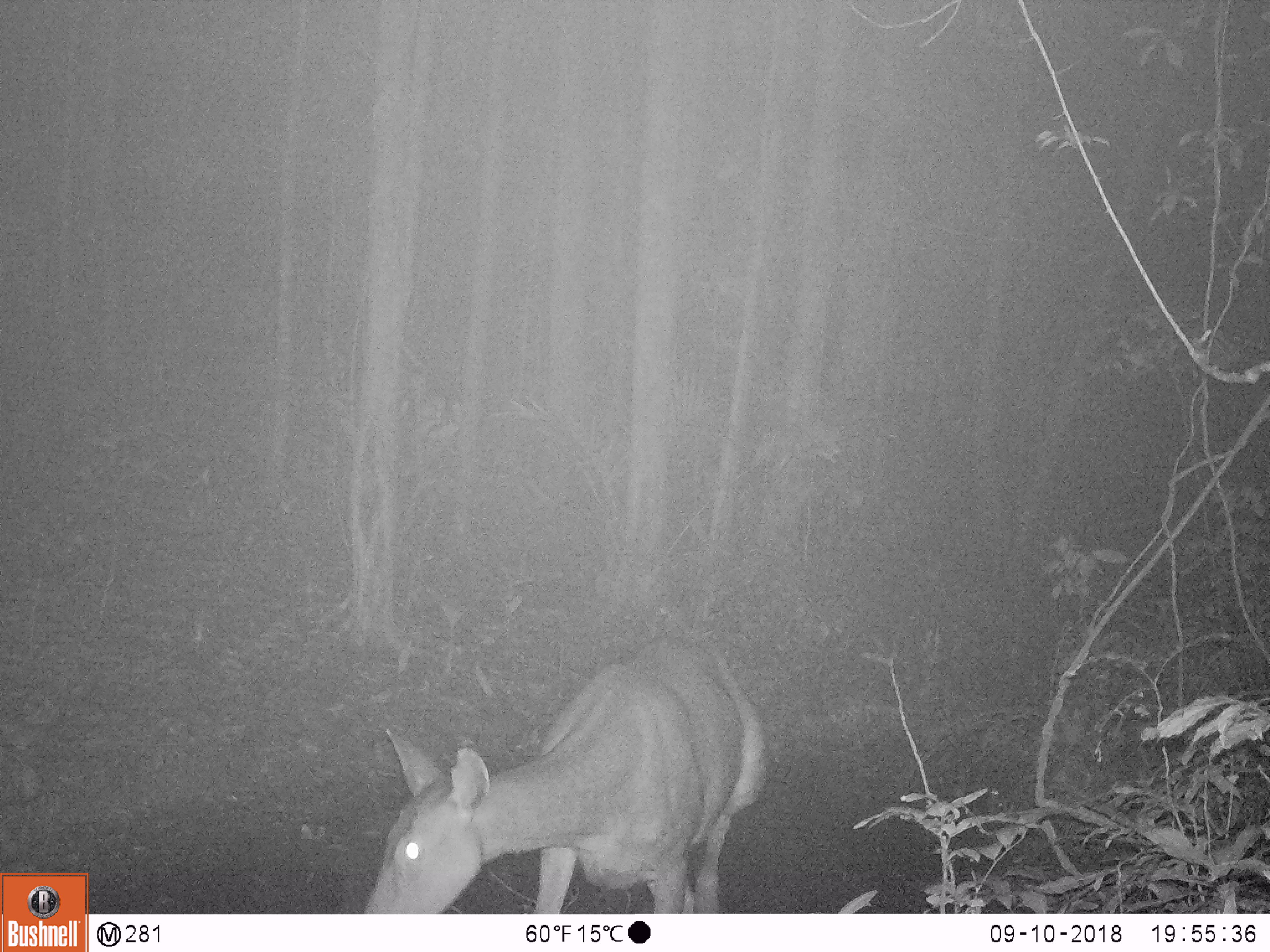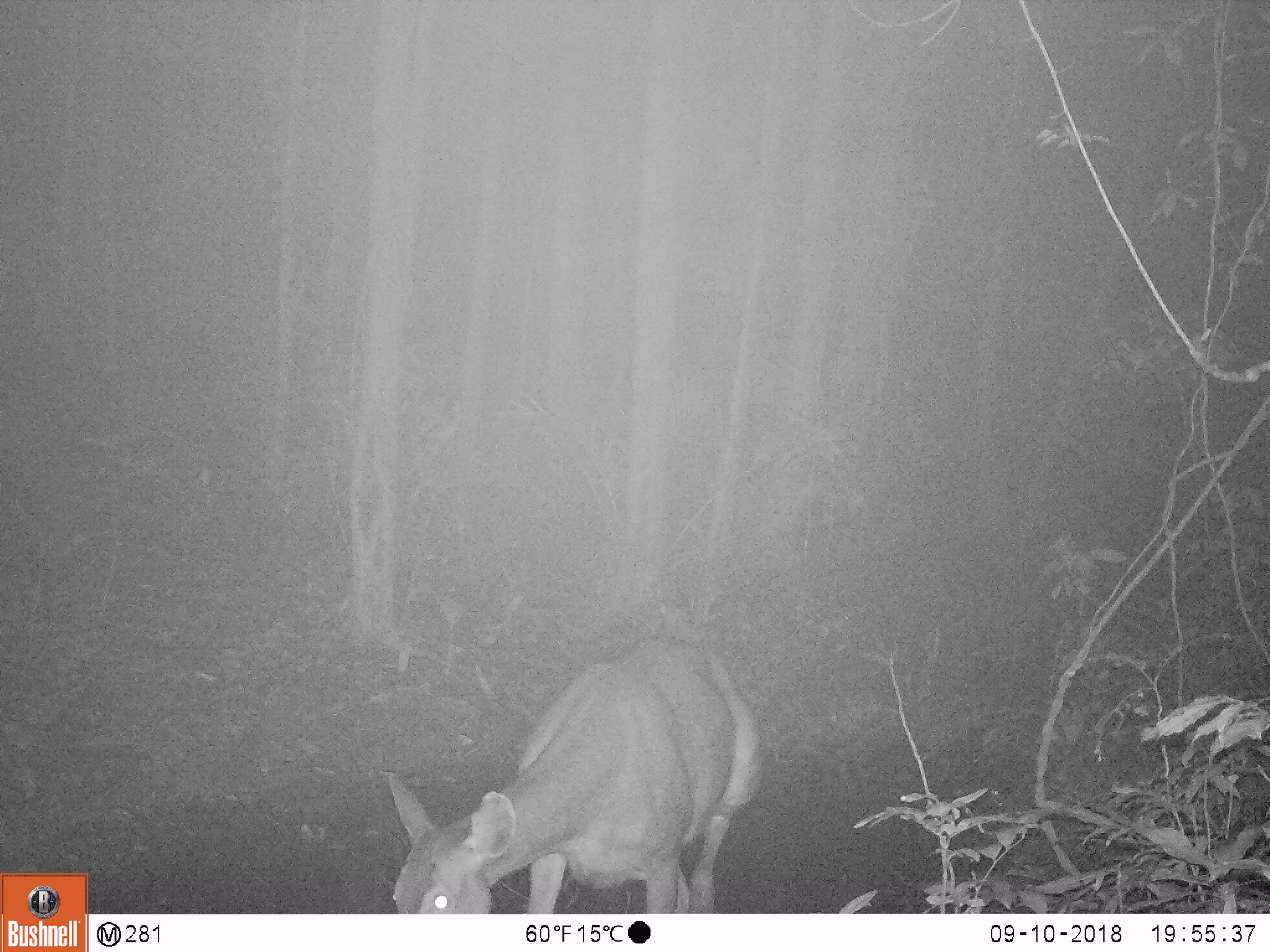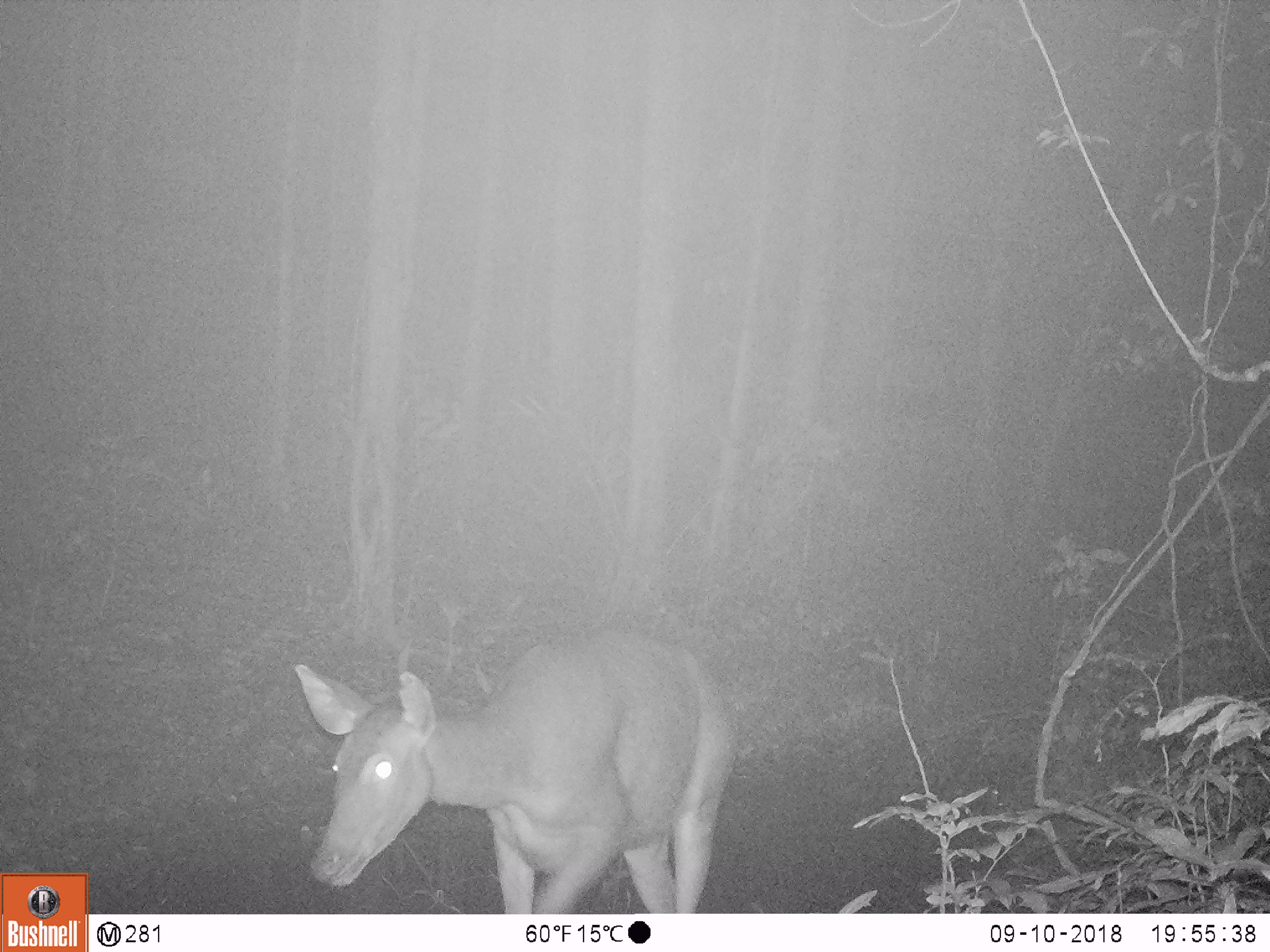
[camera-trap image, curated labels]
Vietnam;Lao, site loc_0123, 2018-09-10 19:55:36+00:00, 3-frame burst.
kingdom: Animalia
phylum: Chordata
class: Mammalia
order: Artiodactyla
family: Cervidae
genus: Rusa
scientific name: Rusa unicolor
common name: sambar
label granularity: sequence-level